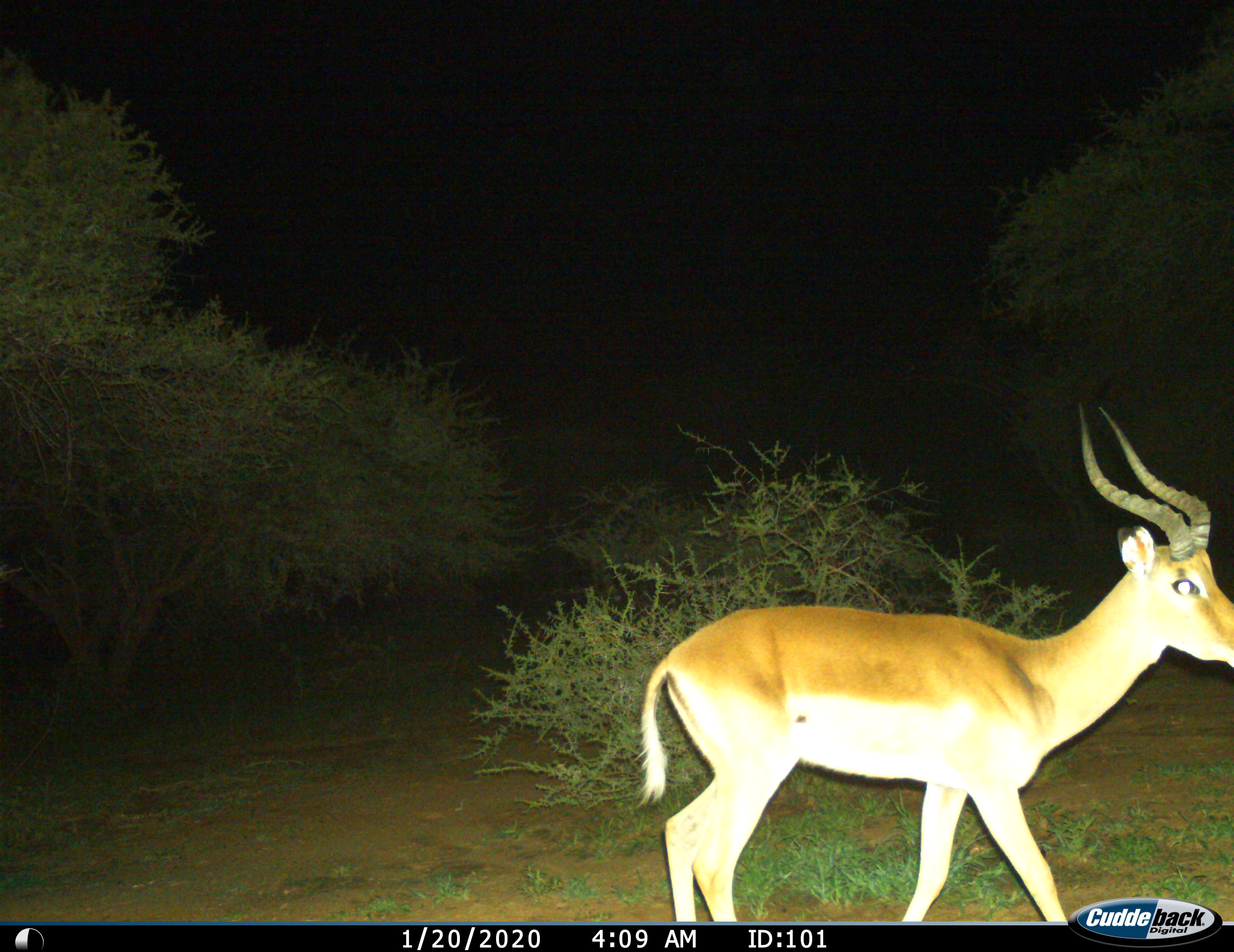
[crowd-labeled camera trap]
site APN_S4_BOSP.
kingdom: Animalia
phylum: Chordata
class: Mammalia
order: Artiodactyla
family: Bovidae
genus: Aepyceros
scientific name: Aepyceros melampus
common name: impala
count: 1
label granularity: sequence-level